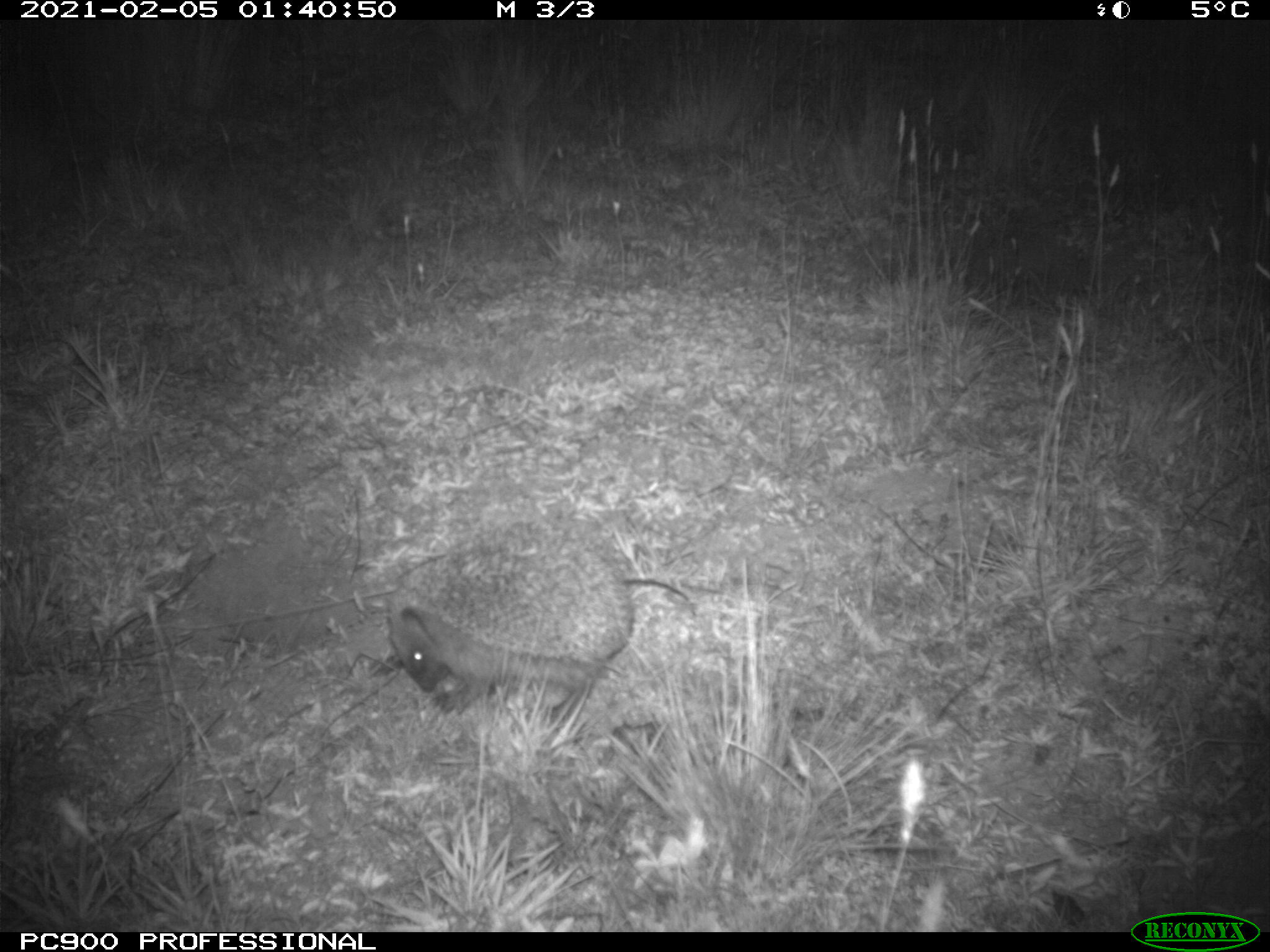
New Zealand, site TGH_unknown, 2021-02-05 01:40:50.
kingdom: Animalia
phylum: Chordata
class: Mammalia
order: Eulipotyphla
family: Erinaceidae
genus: Erinaceus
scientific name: Erinaceus europaeus europaeus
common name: european hedgehog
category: hedgehog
Hedgehog (european hedgehog) (Erinaceus europaeus europaeus).